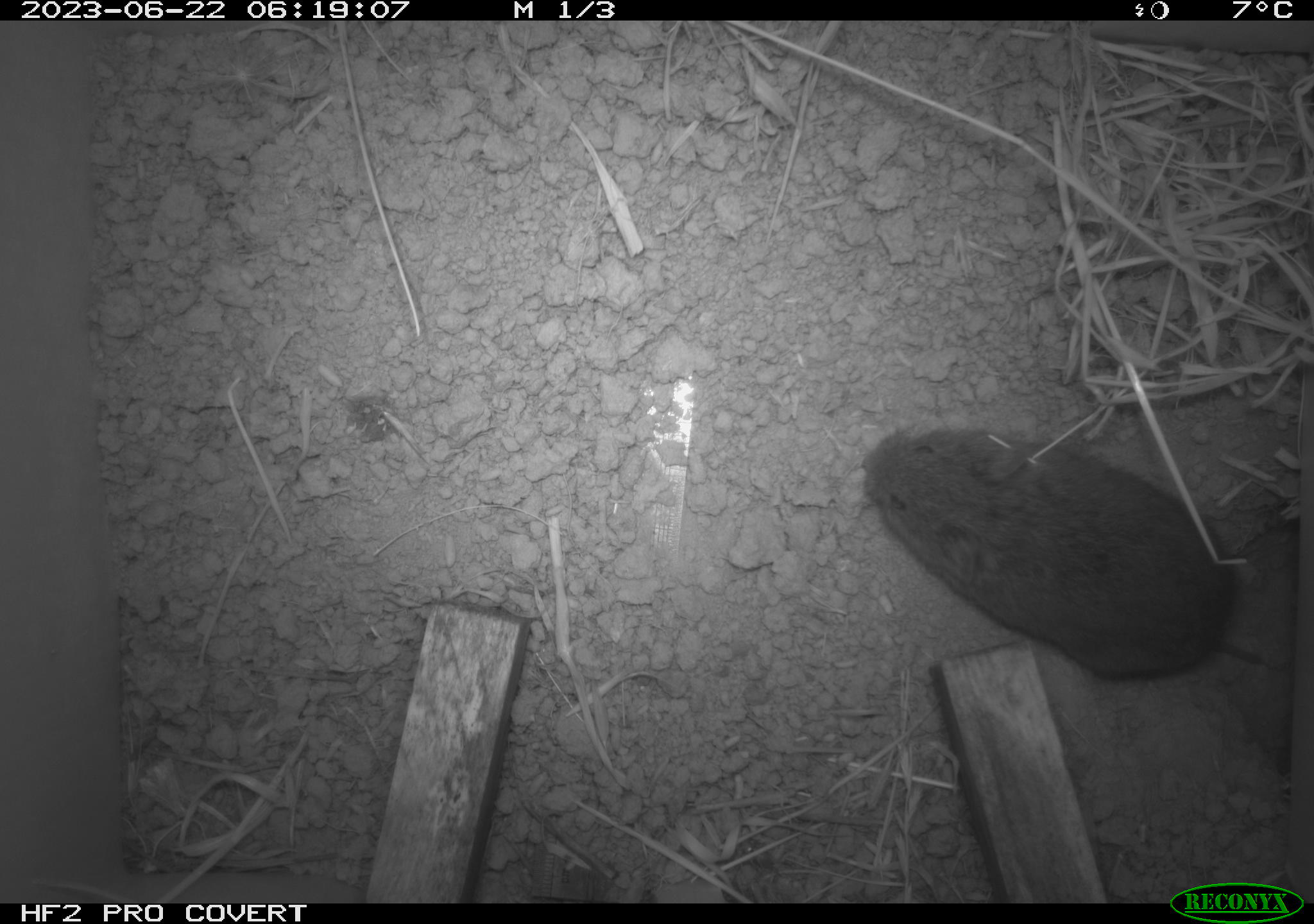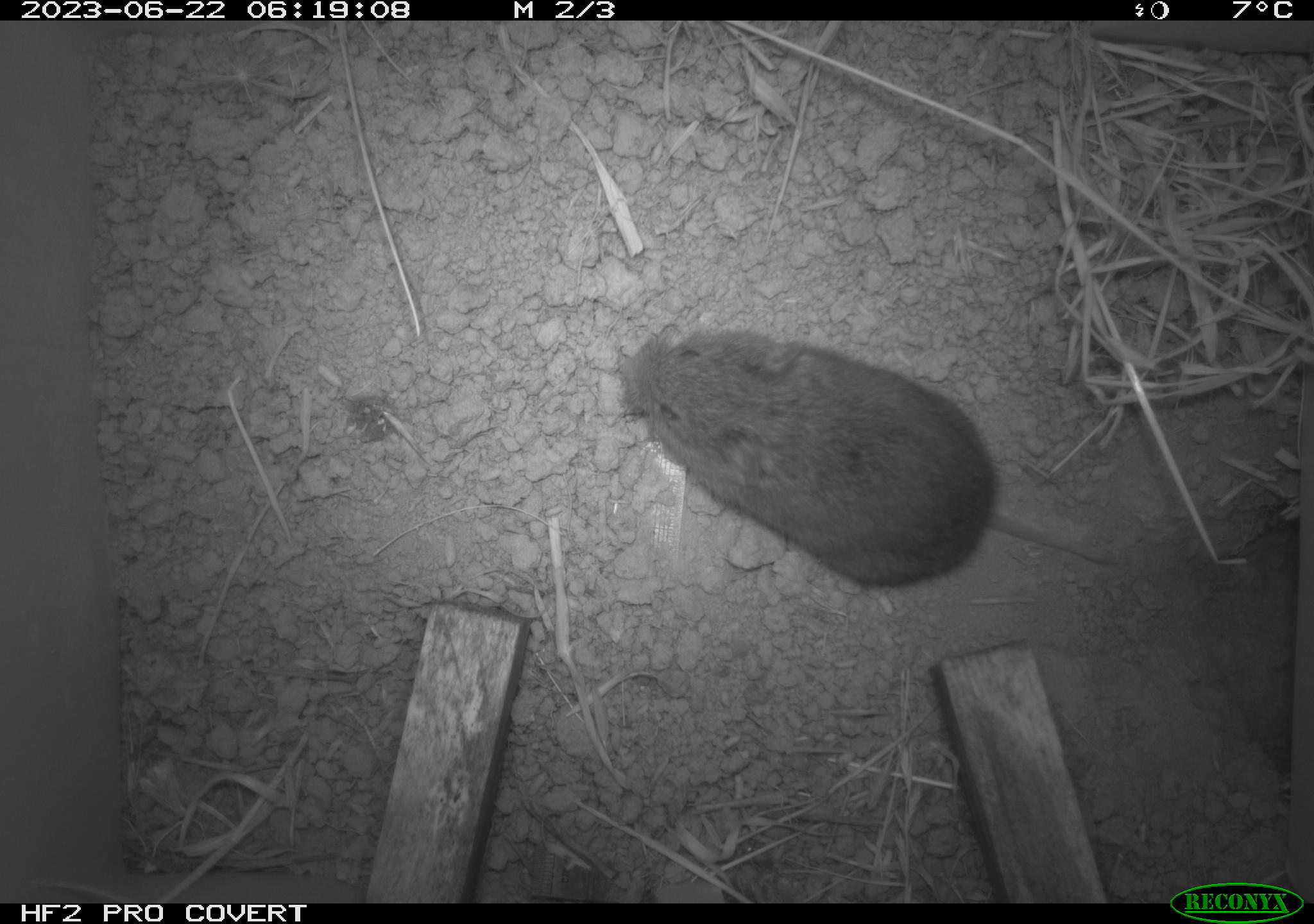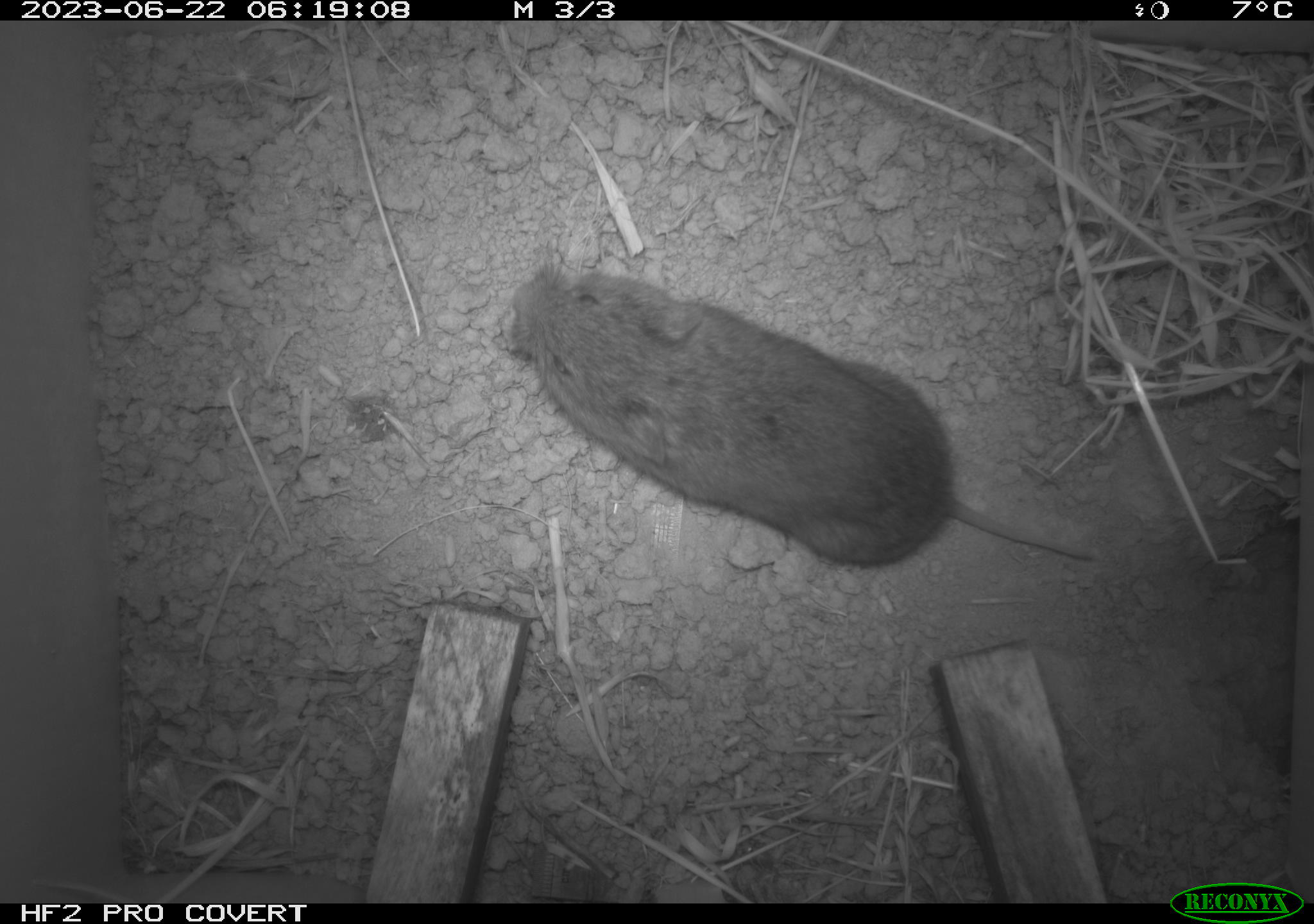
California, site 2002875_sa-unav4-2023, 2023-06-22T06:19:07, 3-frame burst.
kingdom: Animalia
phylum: Chordata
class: Mammalia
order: Rodentia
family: Cricetidae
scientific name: Arvicolinae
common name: voles, lemmings, and muskrats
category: arvicolinae subfamily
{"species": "arvicolinae subfamily (voles, lemmings, and muskrats) (Arvicolinae)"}